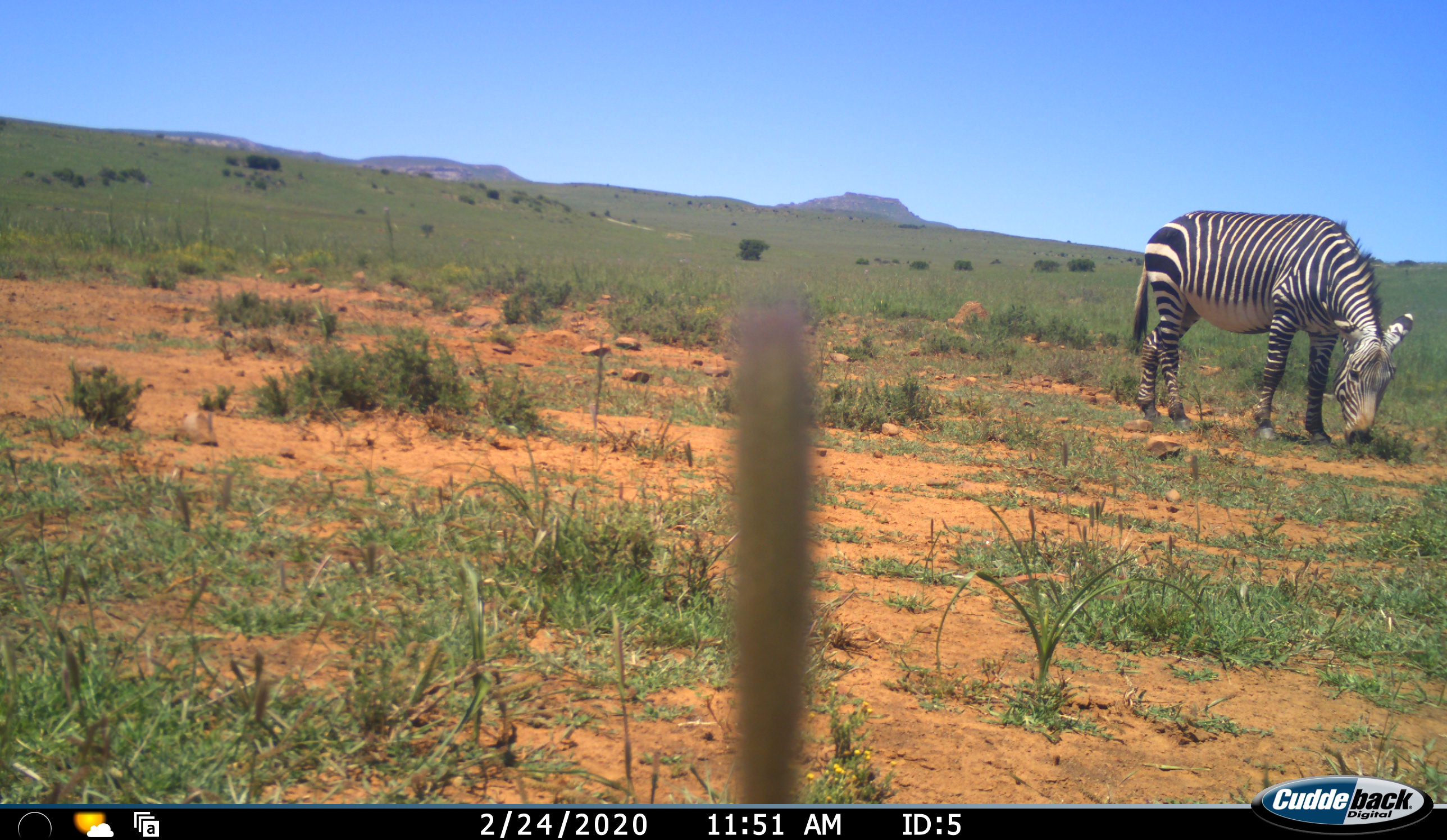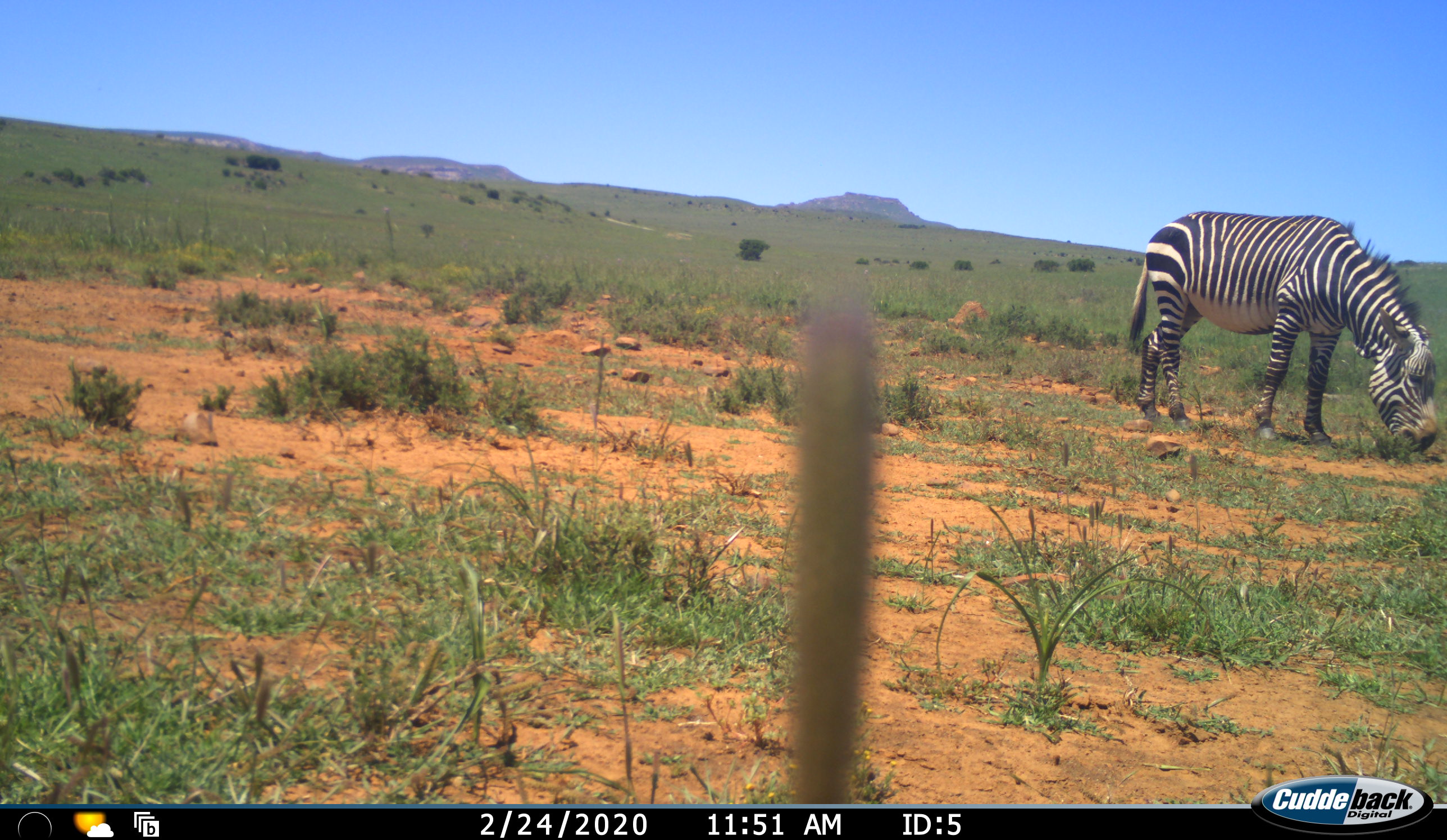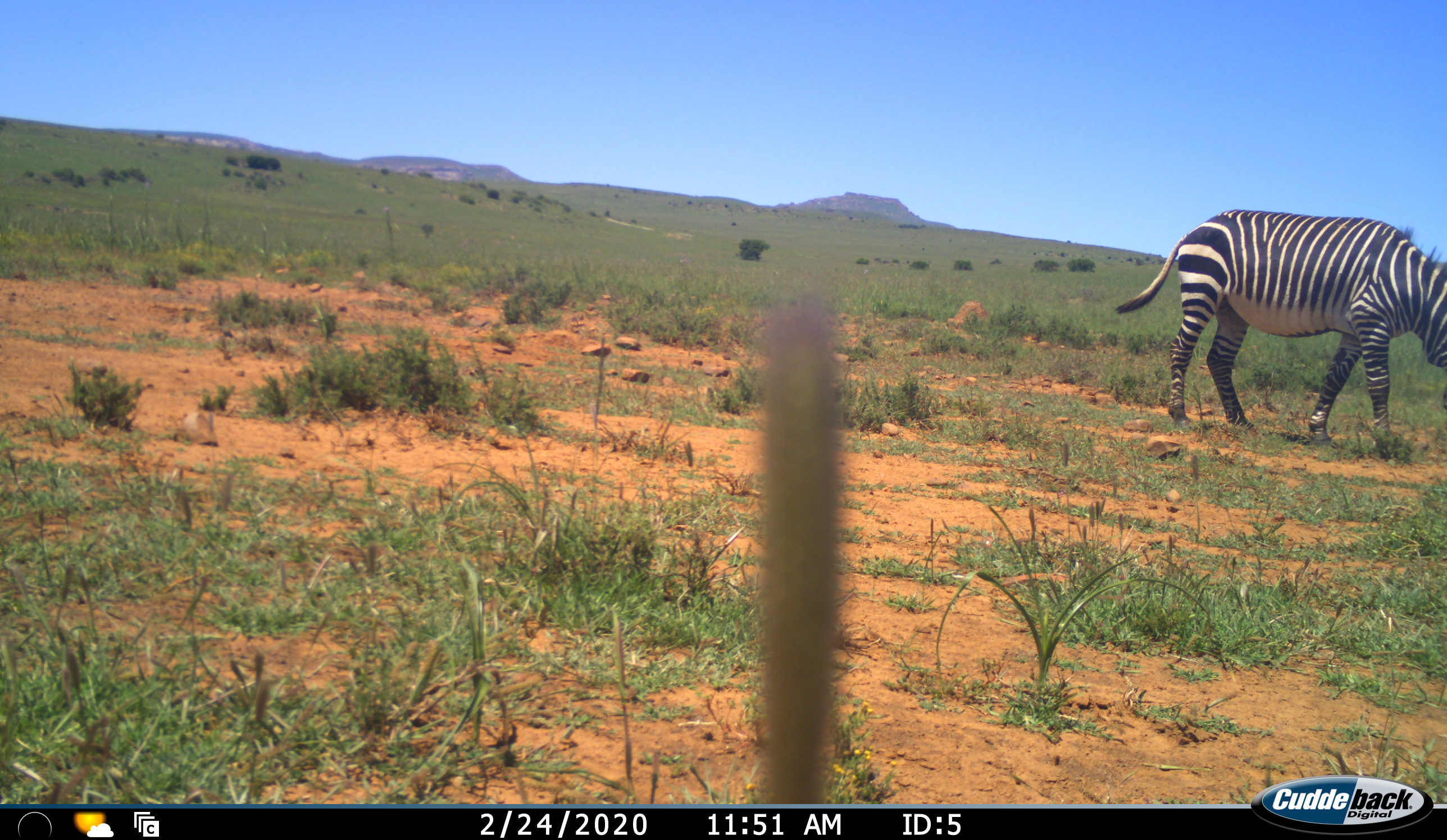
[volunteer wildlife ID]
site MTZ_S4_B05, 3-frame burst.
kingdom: Animalia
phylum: Chordata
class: Mammalia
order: Perissodactyla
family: Equidae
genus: Equus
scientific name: Equus zebra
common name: mountain zebra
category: zebramountain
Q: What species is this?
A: Zebramountain (mountain zebra) (Equus zebra).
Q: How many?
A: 1.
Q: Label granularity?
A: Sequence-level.